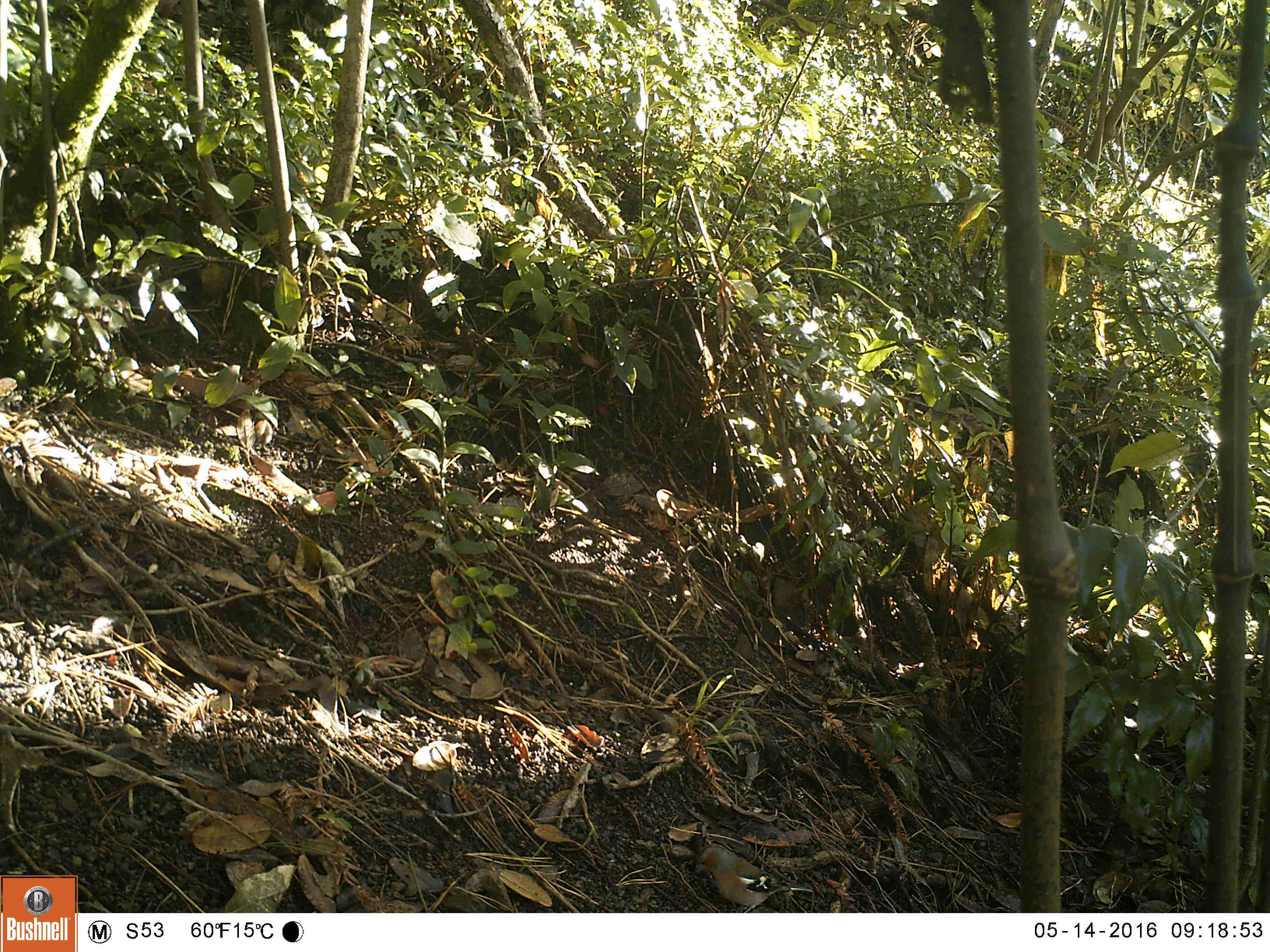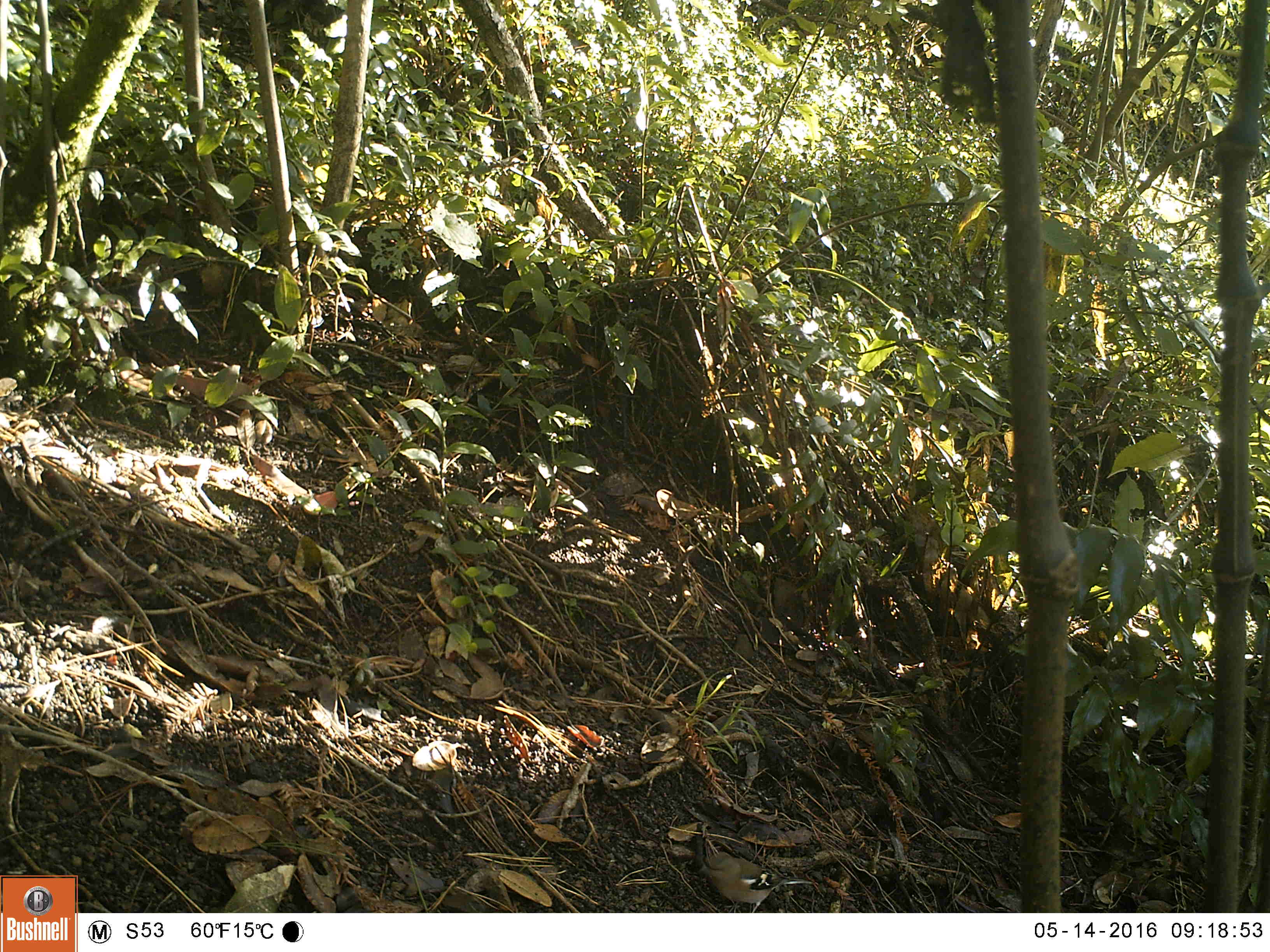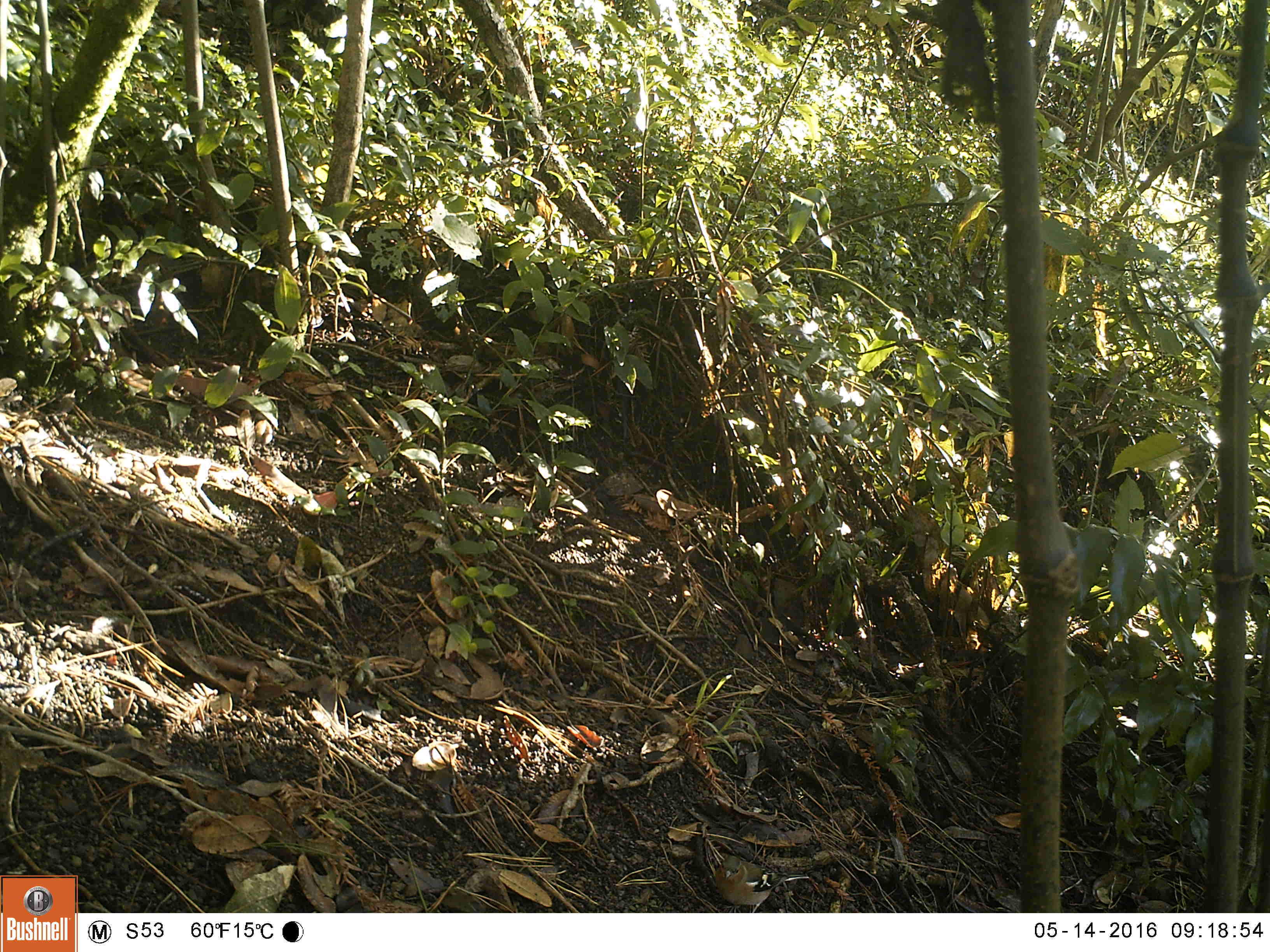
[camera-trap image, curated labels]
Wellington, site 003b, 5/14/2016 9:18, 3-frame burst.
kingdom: Animalia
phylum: Chordata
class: Aves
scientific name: Aves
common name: bird